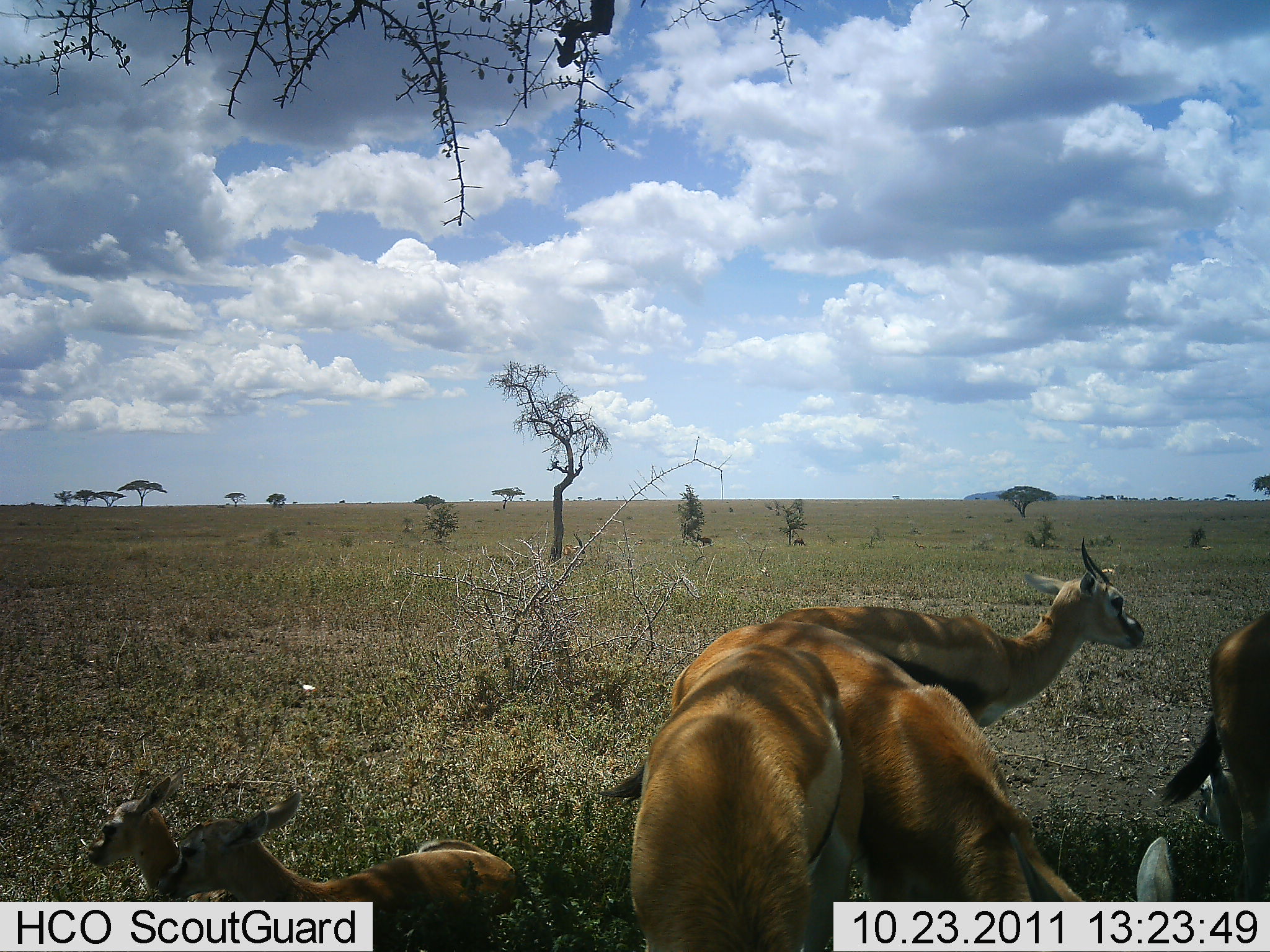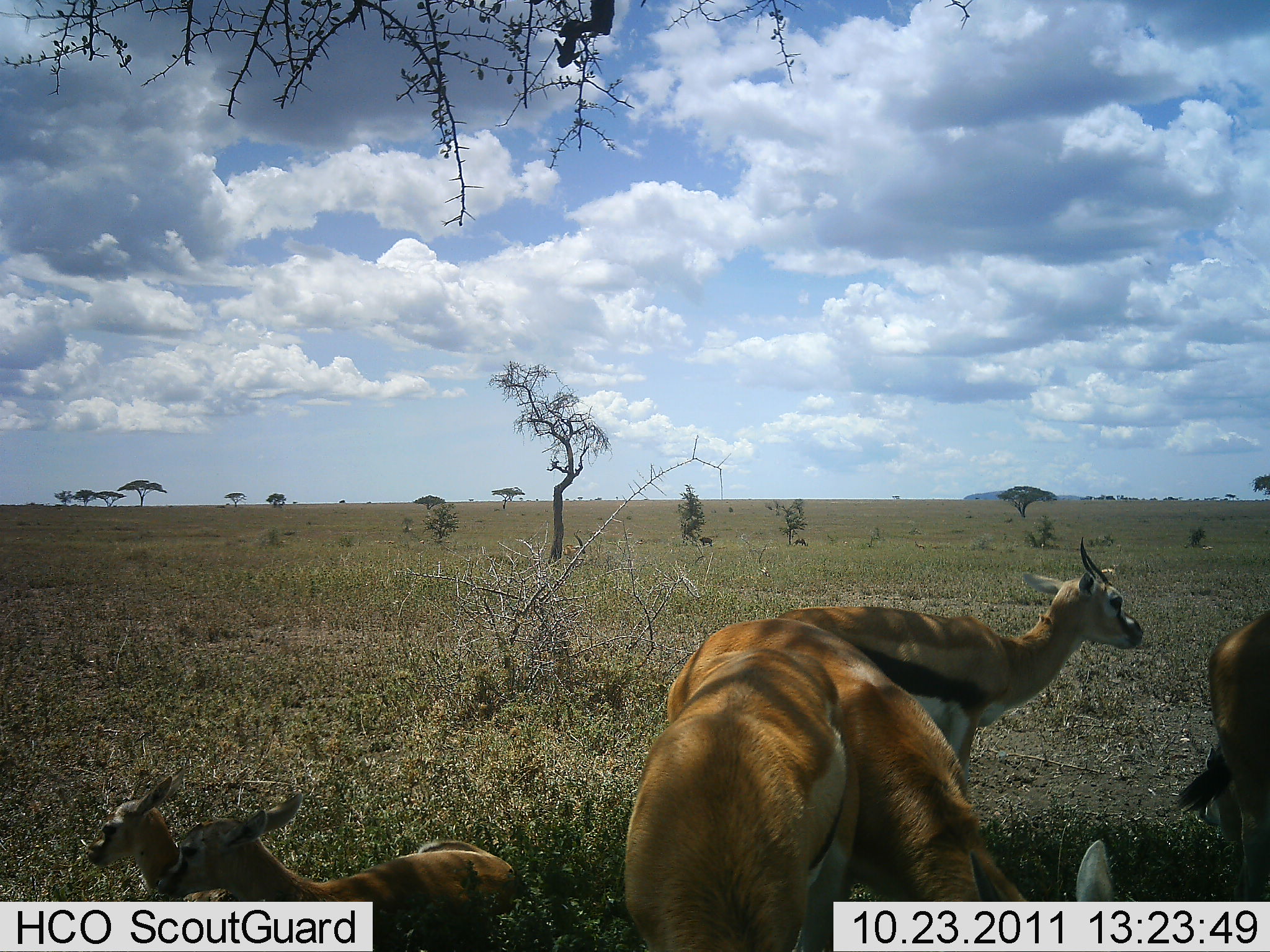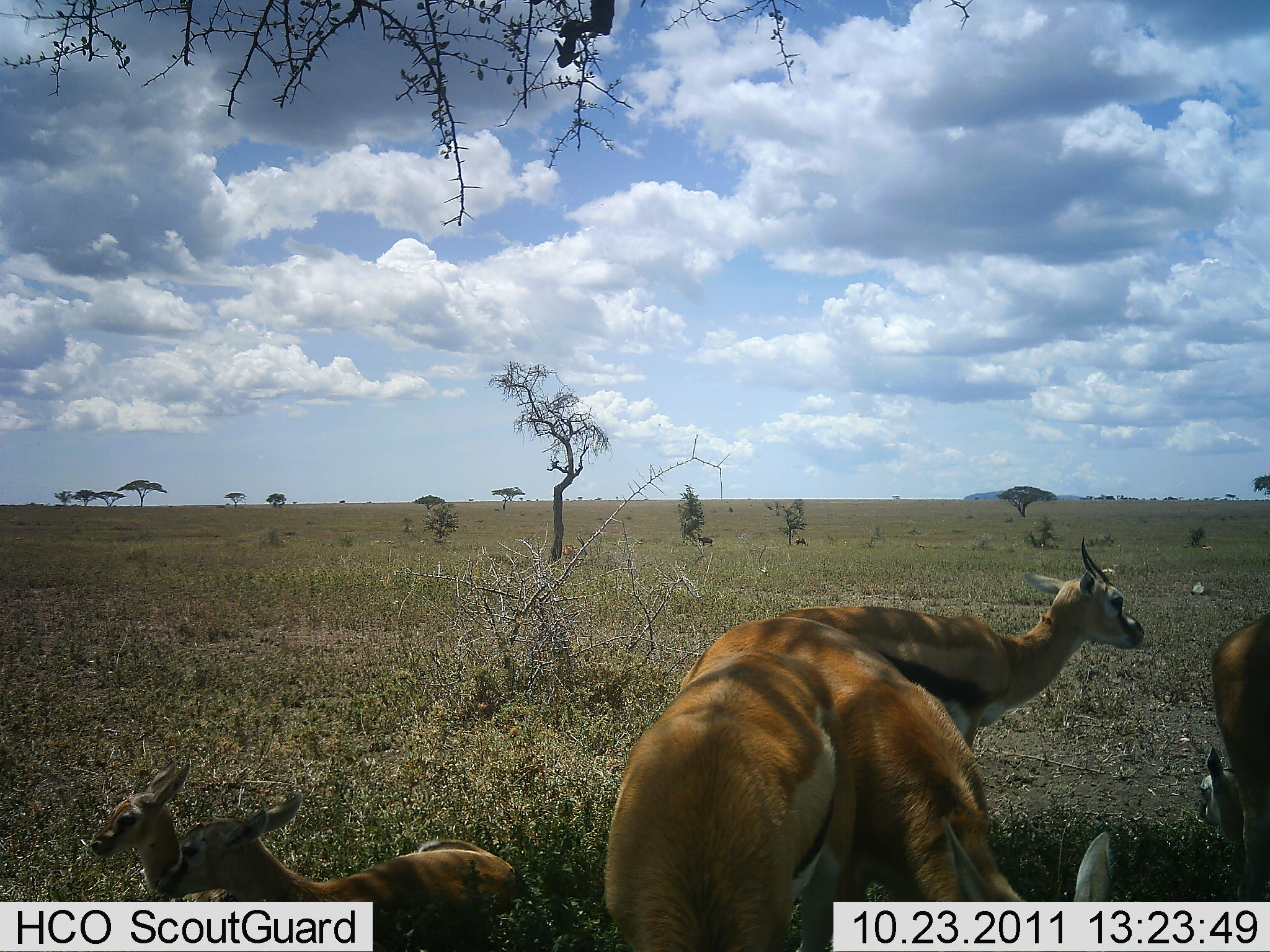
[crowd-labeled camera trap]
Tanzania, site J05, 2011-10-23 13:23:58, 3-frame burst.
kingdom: Animalia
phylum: Chordata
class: Mammalia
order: Artiodactyla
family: Bovidae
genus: Eudorcas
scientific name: Eudorcas thomsonii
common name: thomson's gazelle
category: gazellethomsons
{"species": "gazellethomsons (thomson's gazelle) (Eudorcas thomsonii)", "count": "6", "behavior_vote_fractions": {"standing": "80%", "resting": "73%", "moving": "7%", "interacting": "13%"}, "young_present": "53%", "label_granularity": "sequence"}